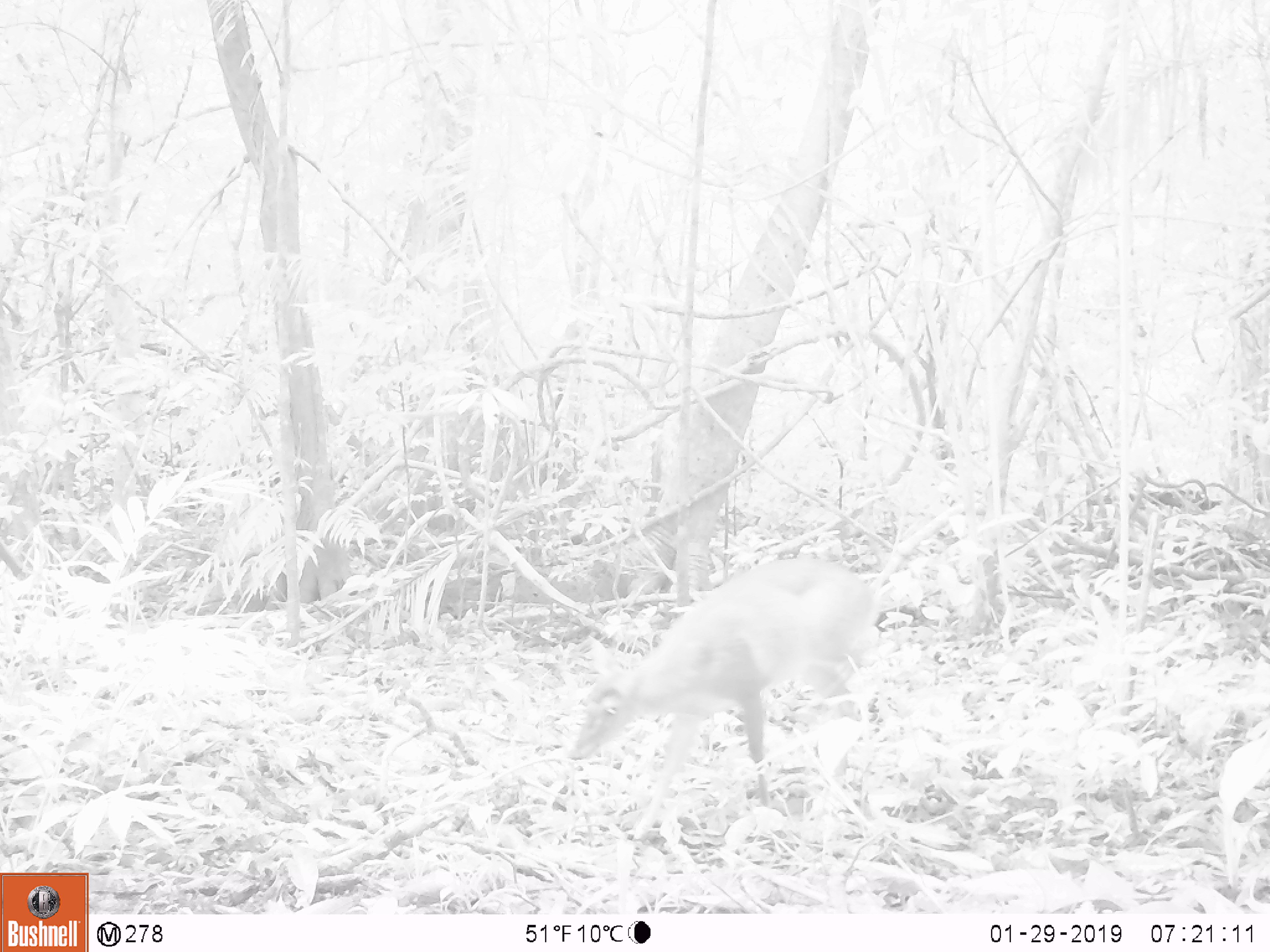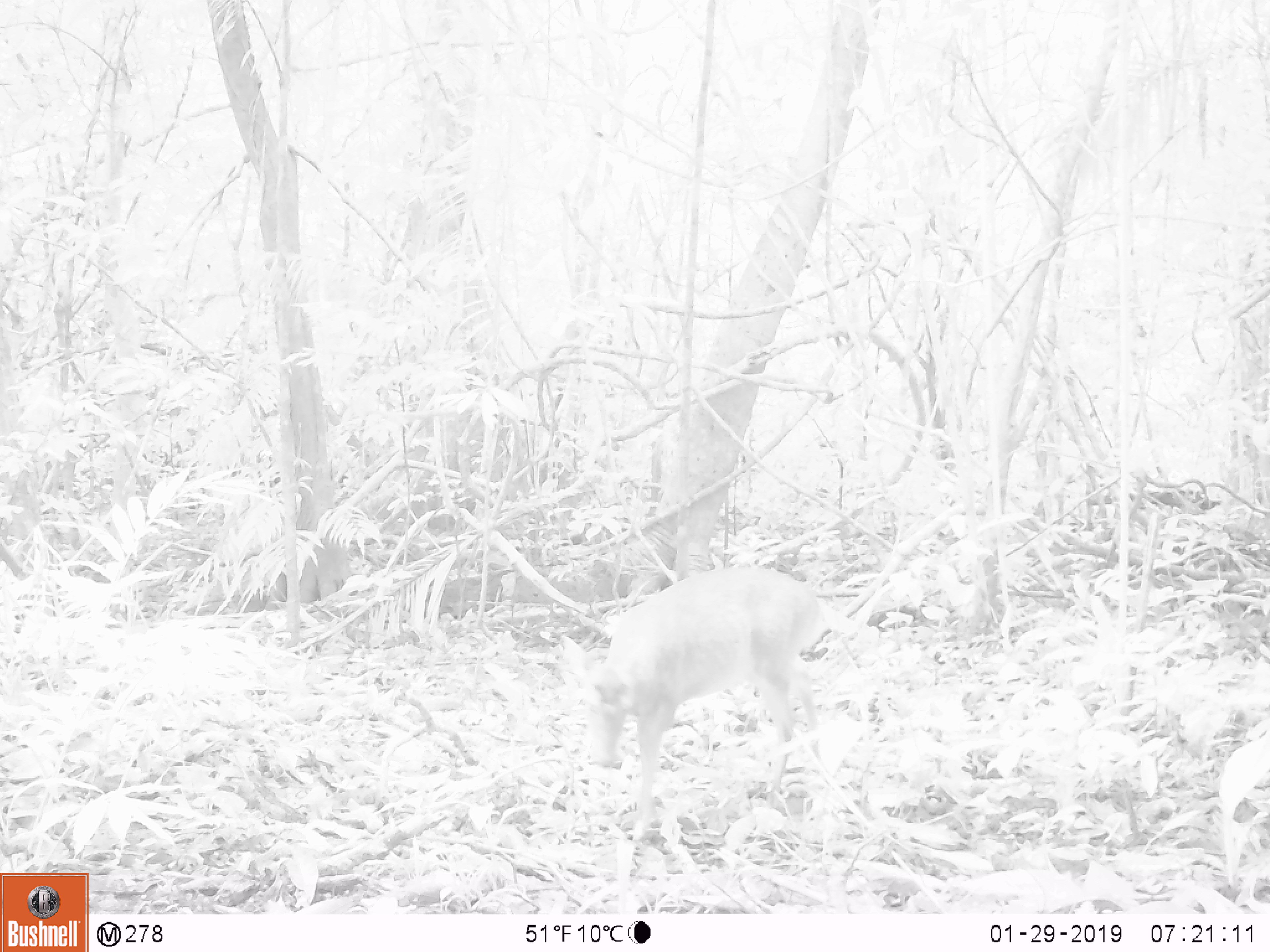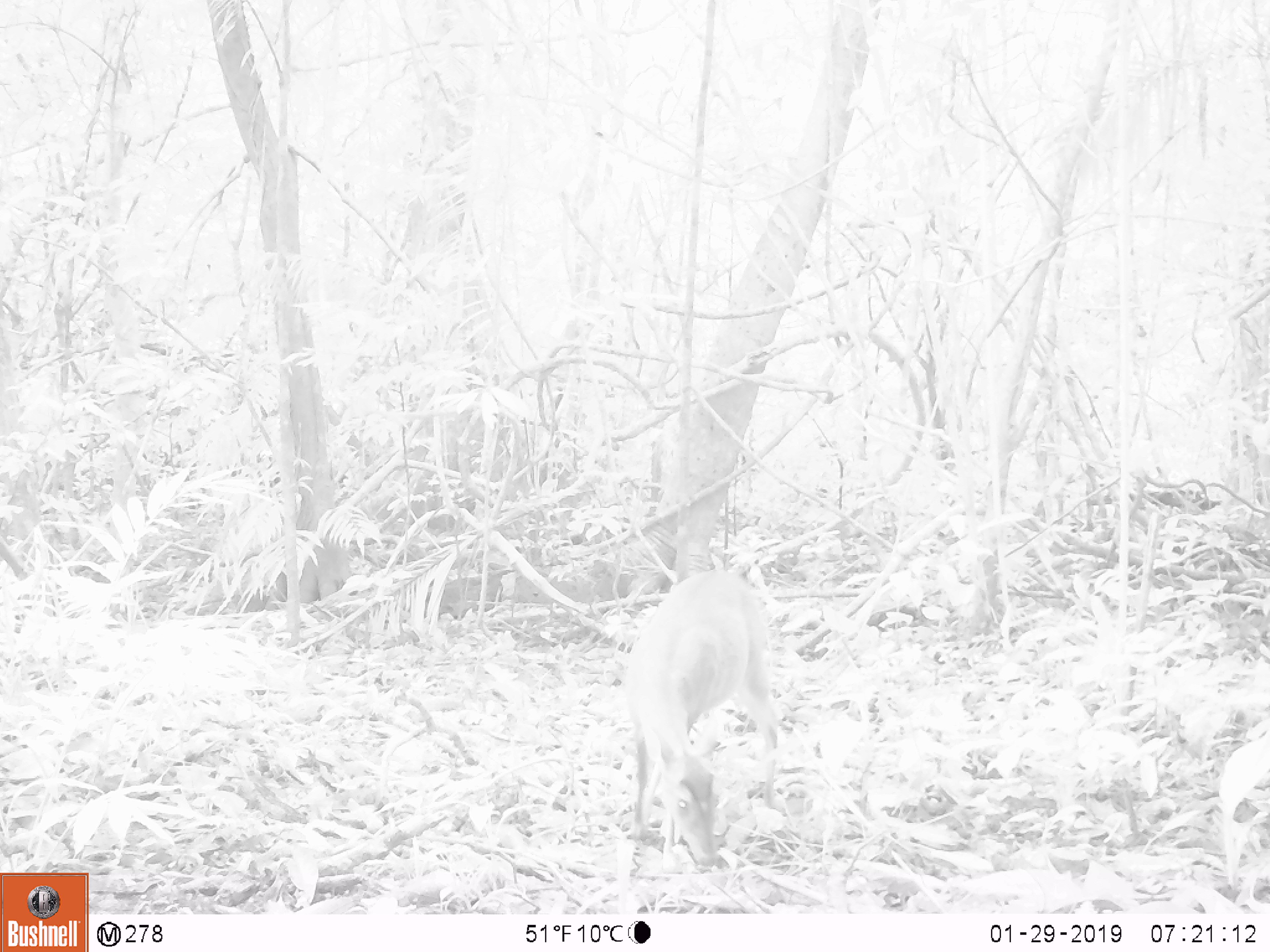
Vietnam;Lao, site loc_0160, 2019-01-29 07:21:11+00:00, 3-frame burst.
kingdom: Animalia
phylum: Chordata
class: Mammalia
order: Artiodactyla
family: Cervidae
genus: Muntiacus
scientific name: Muntiacus vuquangensis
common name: large-antlered muntjac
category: large antlered muntjac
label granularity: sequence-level